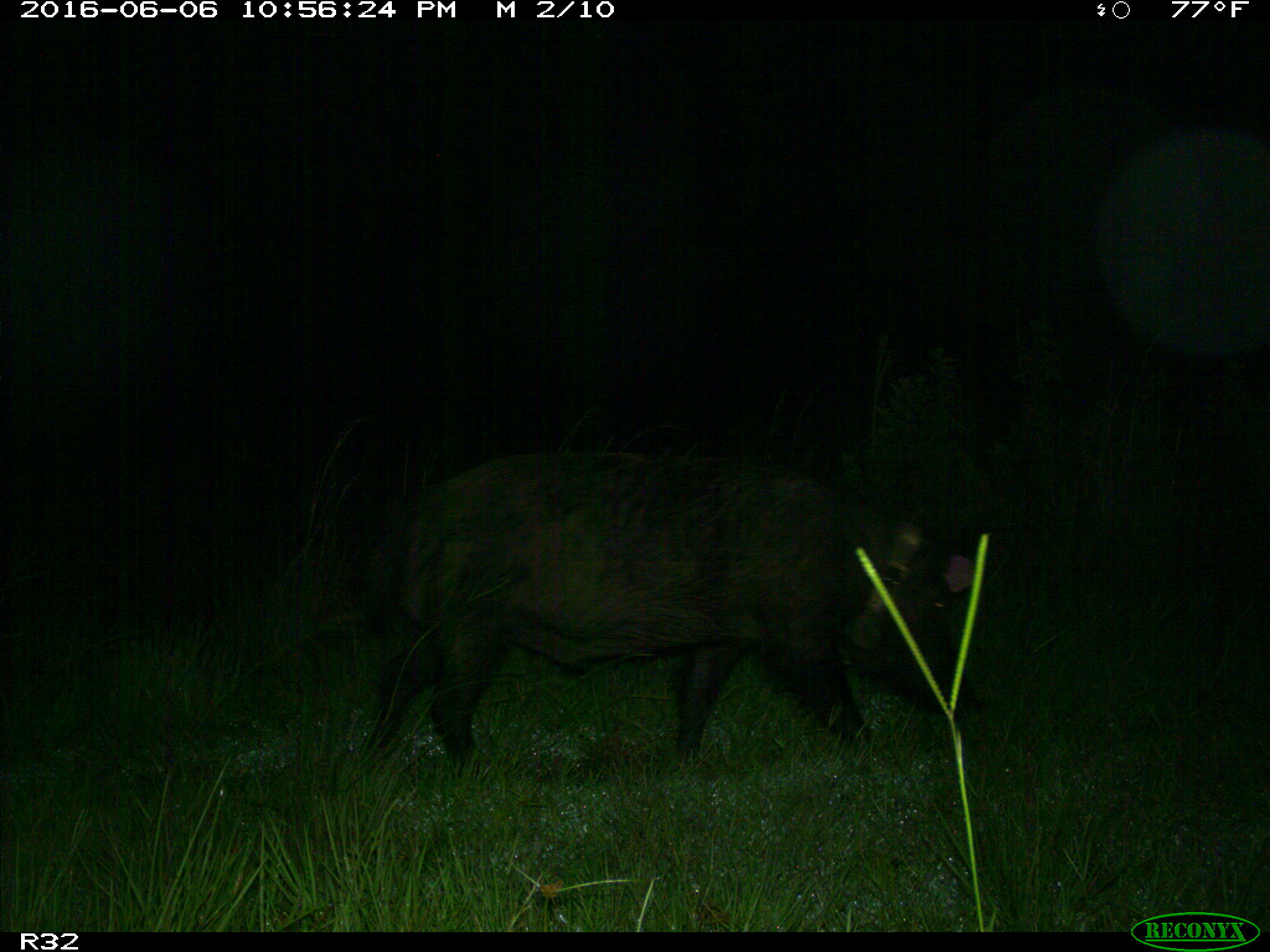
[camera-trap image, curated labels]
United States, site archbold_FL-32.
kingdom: Animalia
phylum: Chordata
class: Mammalia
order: Artiodactyla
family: Suidae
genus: Sus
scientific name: Sus scrofa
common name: wild boar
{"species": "Sus scrofa (wild boar)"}